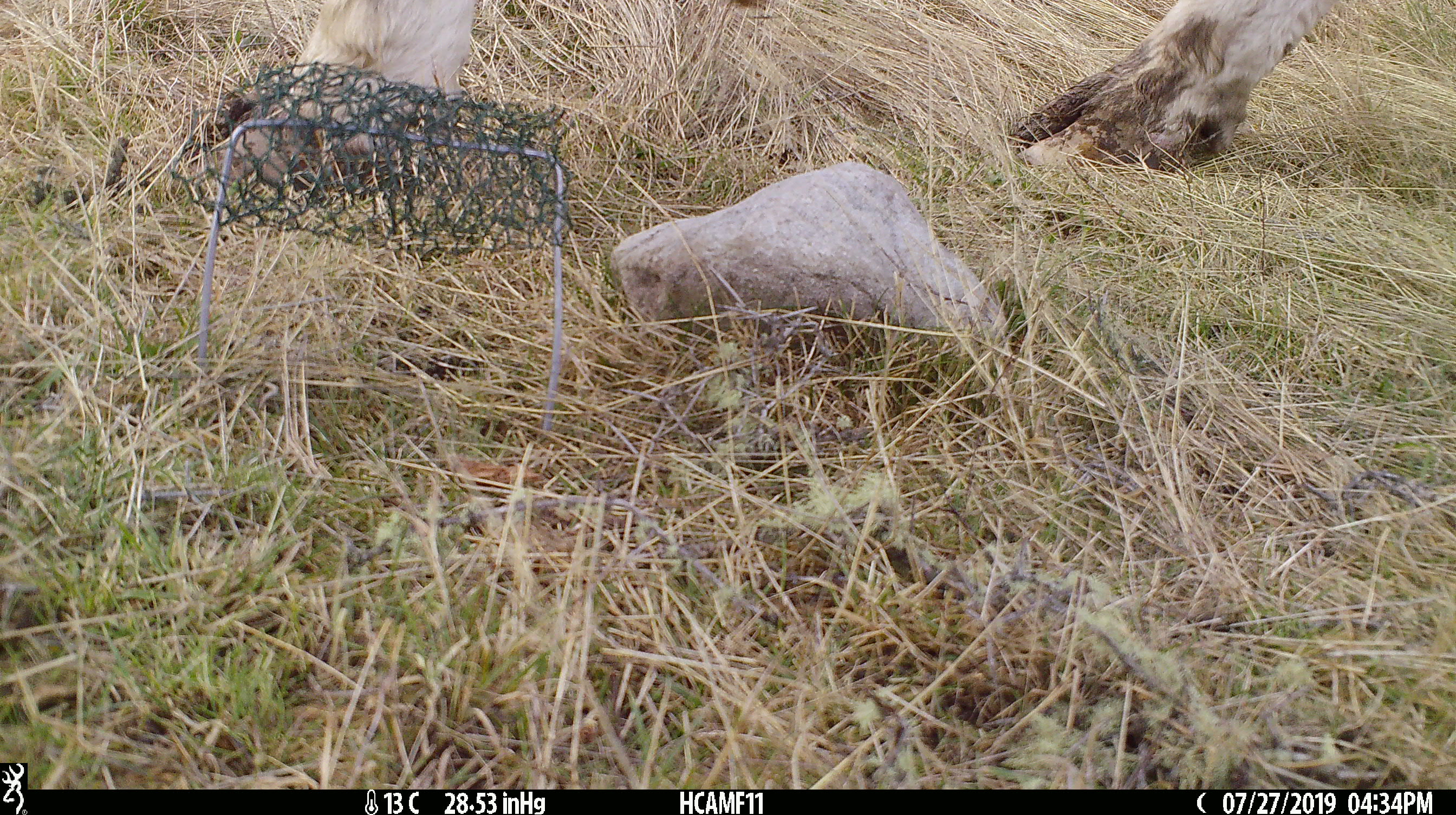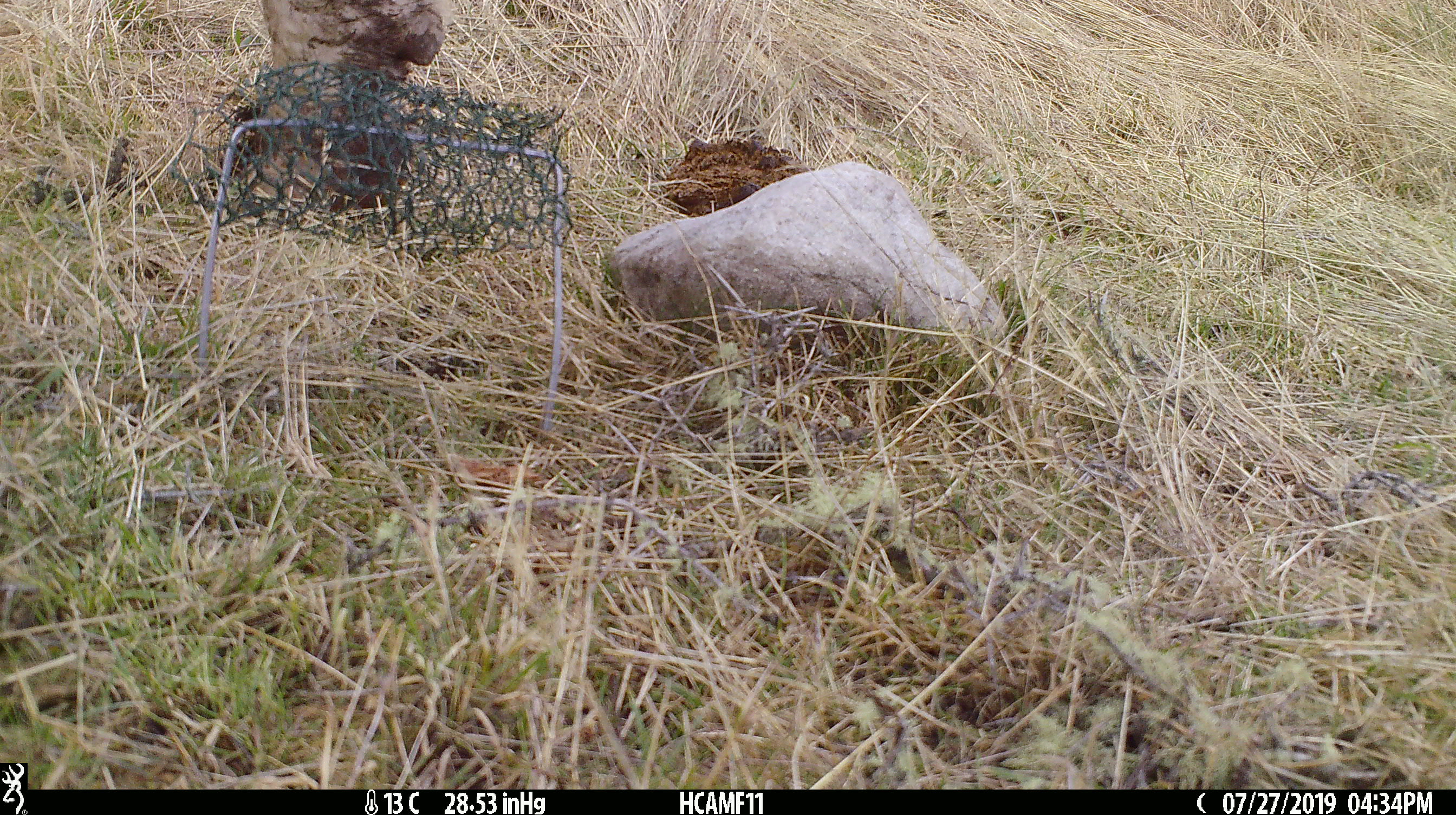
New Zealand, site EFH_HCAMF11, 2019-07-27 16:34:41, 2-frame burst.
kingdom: Animalia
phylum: Chordata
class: Mammalia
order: Artiodactyla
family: Bovidae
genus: Bos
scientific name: Bos taurus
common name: domestic cow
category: cow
Cow (domestic cow) (Bos taurus).